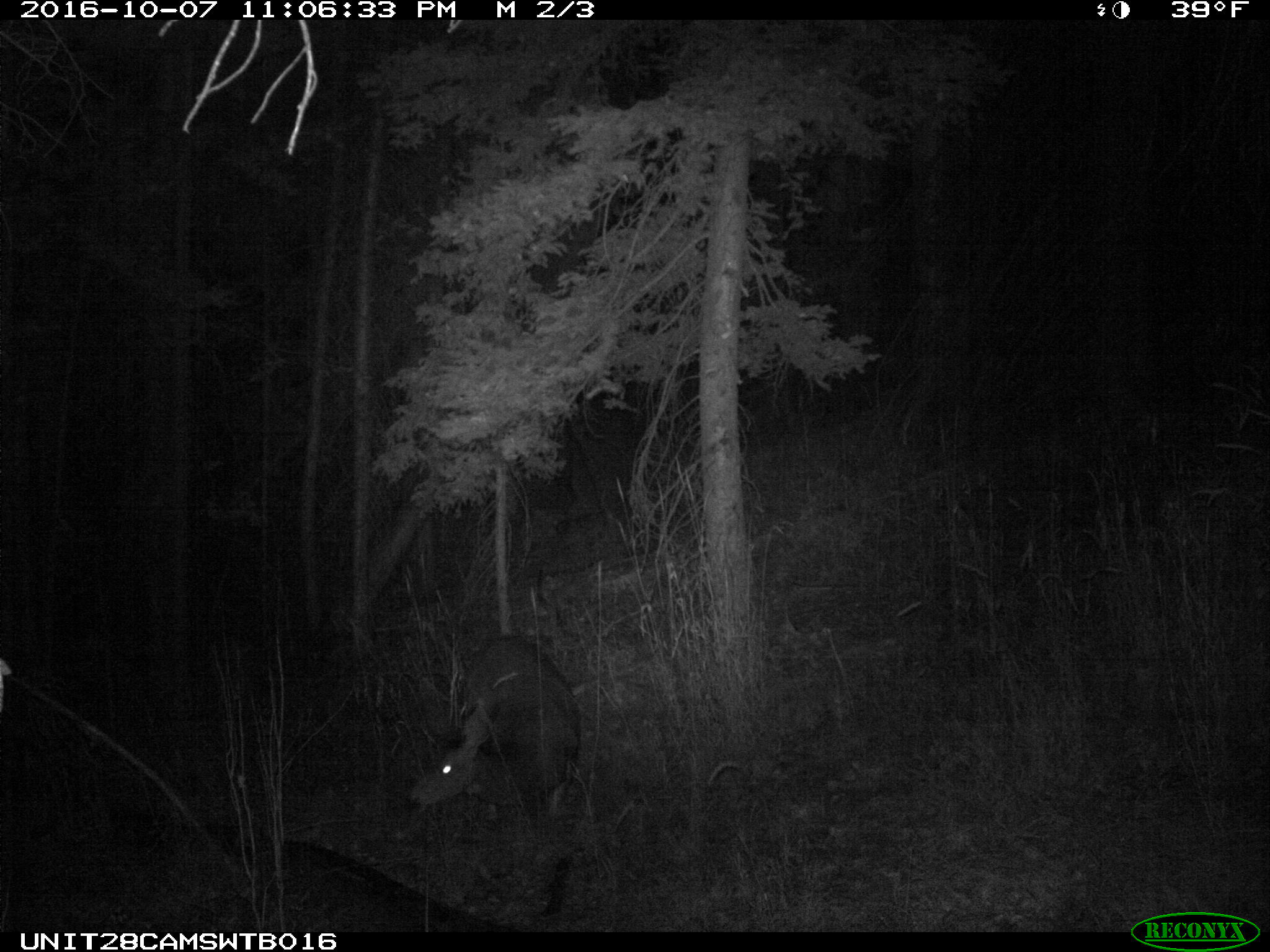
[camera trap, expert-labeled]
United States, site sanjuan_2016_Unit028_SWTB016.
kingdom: Animalia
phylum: Chordata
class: Mammalia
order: Artiodactyla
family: Cervidae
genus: Odocoileus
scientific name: Odocoileus hemionus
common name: mule deer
Odocoileus hemionus (mule deer).